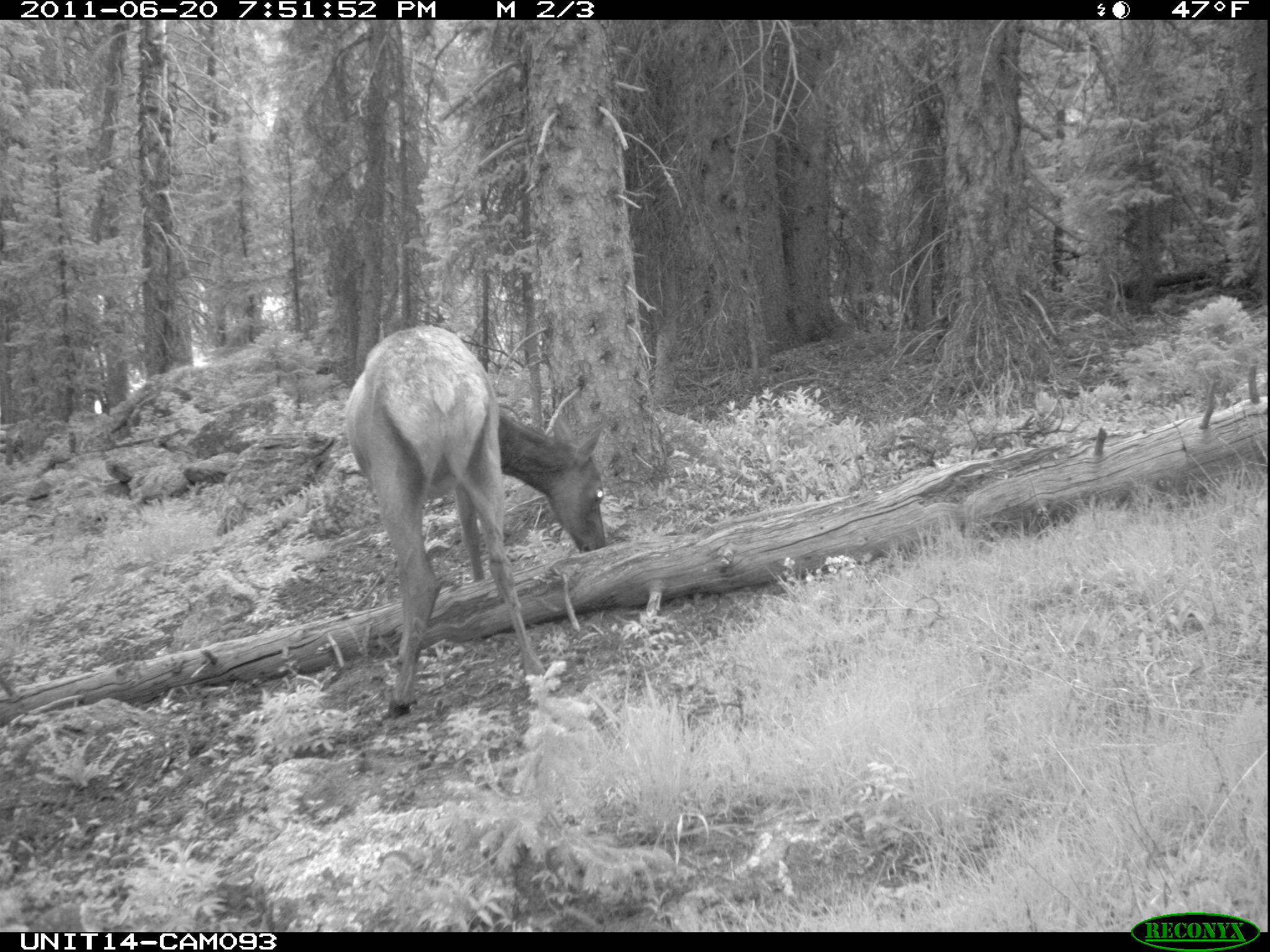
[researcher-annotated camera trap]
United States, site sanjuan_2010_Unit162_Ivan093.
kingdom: Animalia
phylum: Chordata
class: Mammalia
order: Artiodactyla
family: Cervidae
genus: Cervus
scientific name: Cervus elaphus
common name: red deer